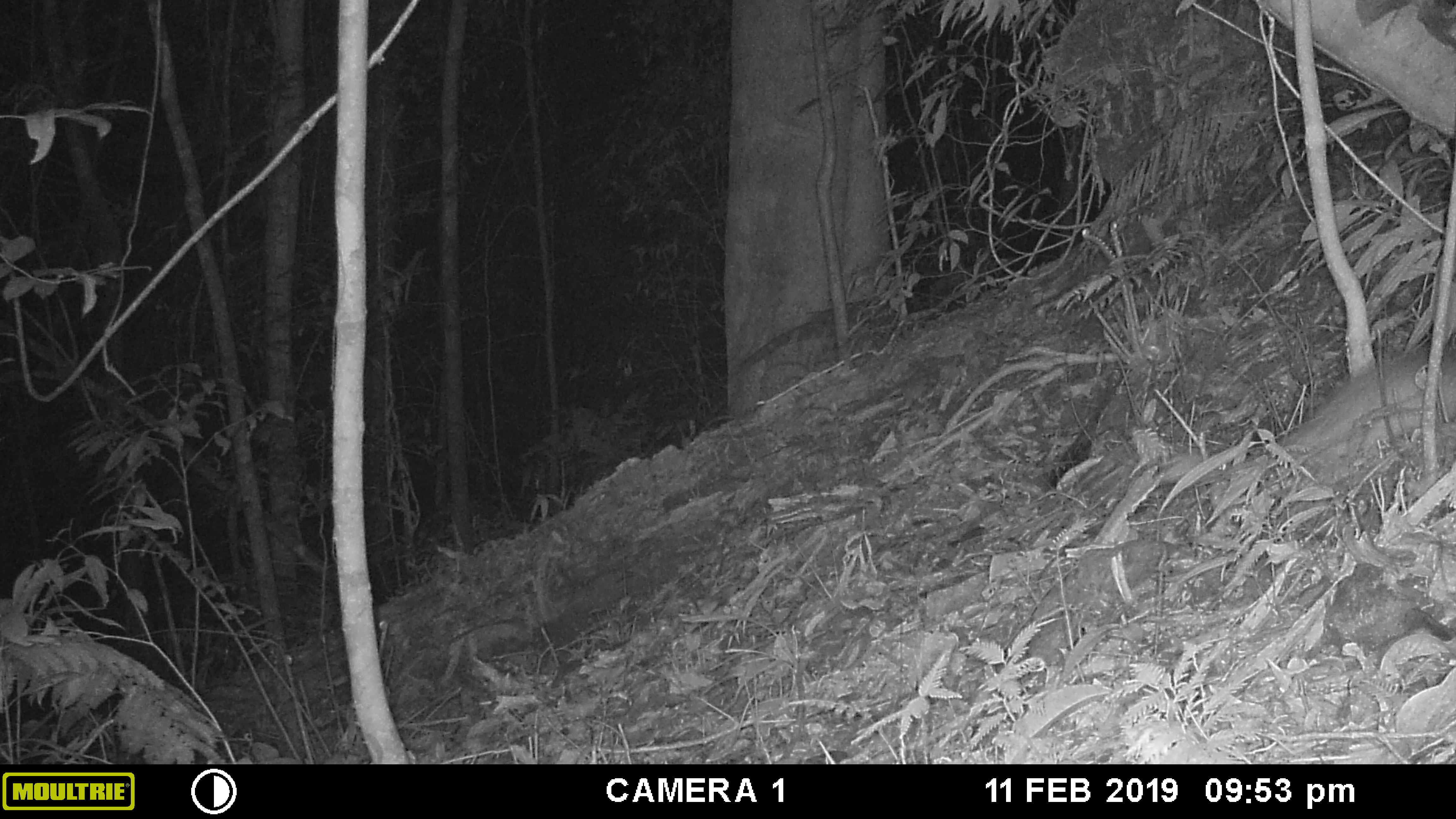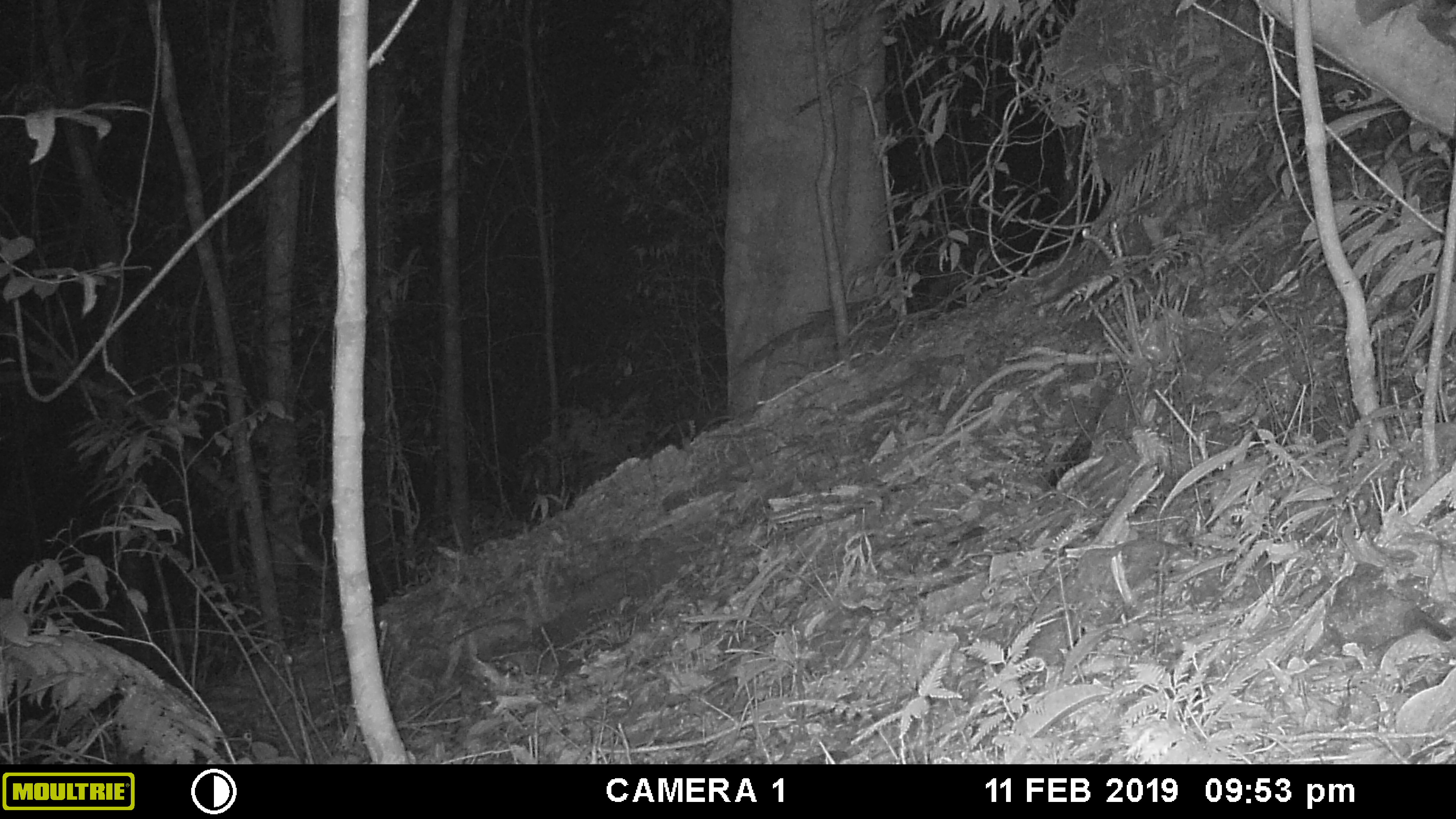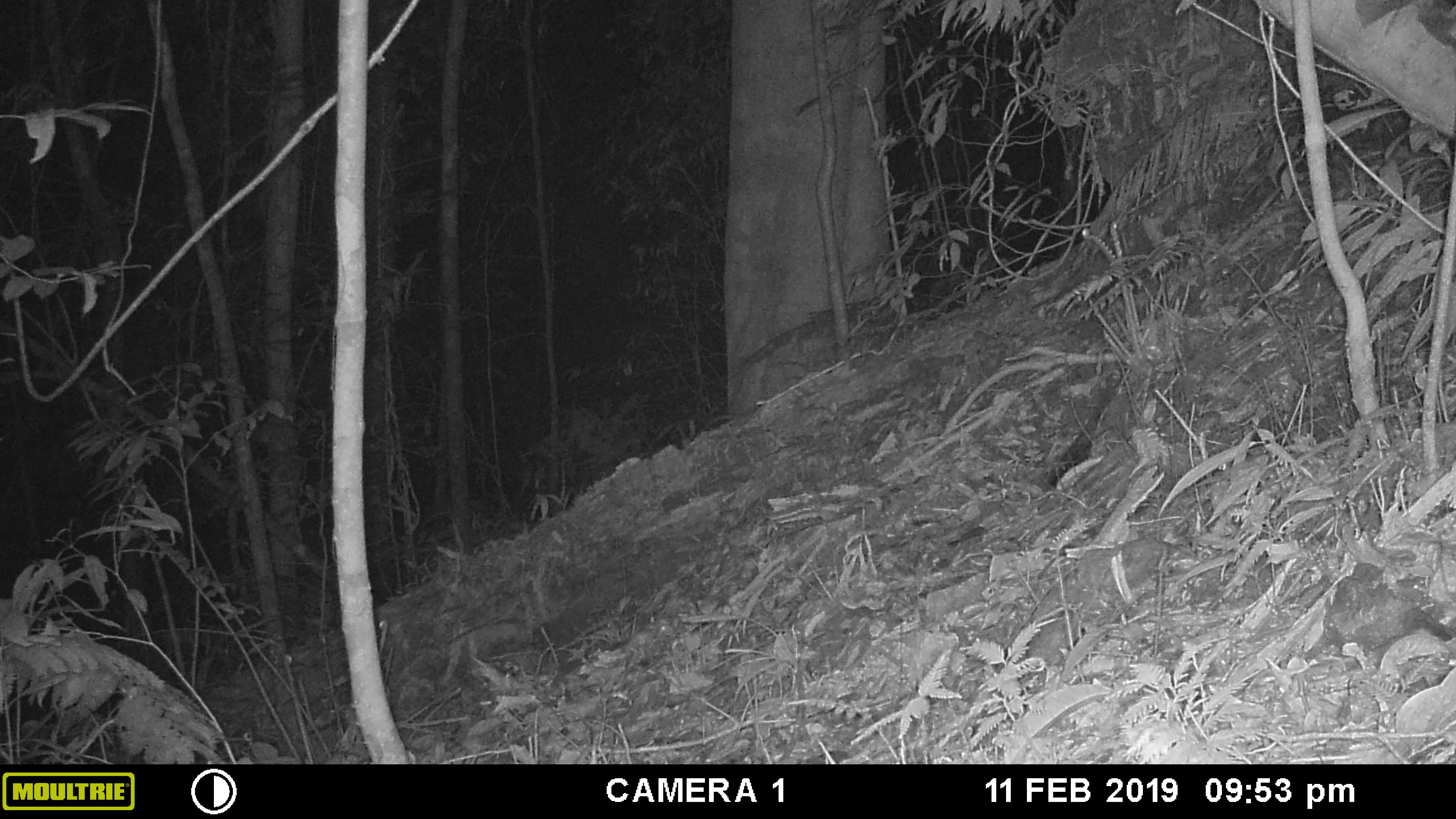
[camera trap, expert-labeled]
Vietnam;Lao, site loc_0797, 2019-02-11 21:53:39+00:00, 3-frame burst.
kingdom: Animalia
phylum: Chordata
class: Mammalia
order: Rodentia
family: Hystricidae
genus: Atherurus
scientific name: Atherurus macrourus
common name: asiatic brush-tailed porcupine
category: asiatic brush tailed porcupine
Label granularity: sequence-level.